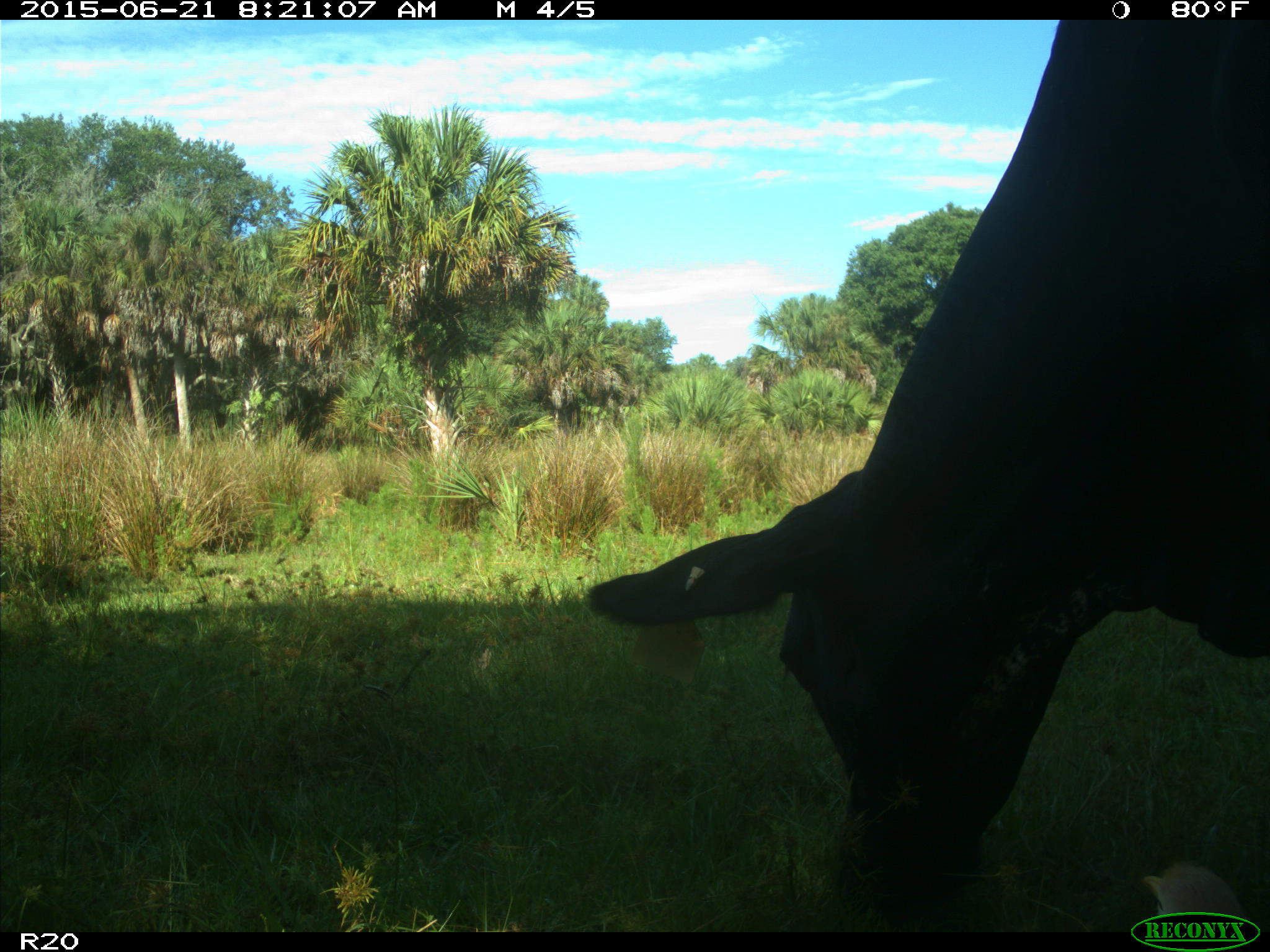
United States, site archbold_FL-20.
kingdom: Animalia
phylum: Chordata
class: Mammalia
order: Artiodactyla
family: Bovidae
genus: Bos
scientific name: Bos taurus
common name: domestic cow